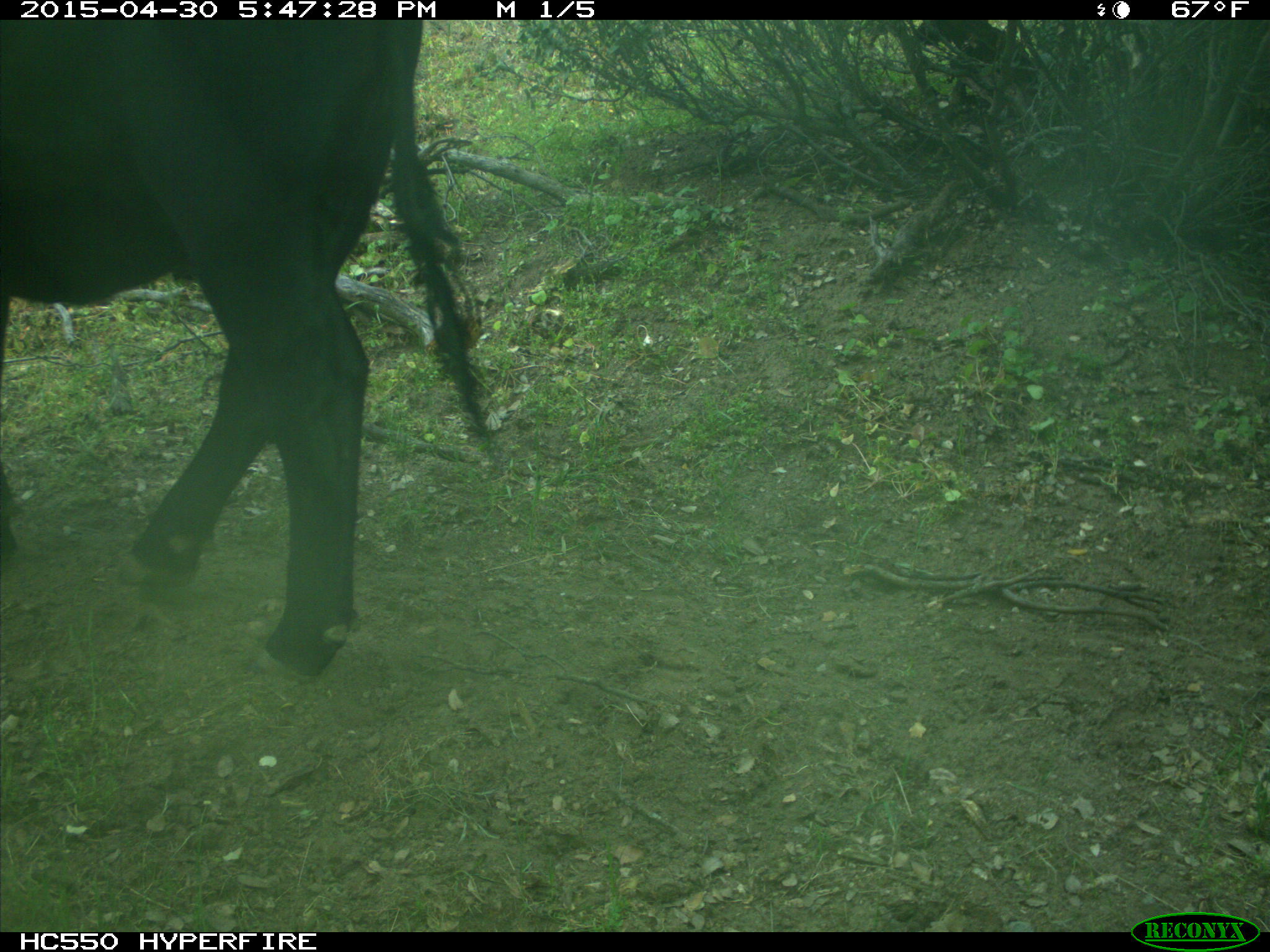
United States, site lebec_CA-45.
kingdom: Animalia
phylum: Chordata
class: Mammalia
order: Artiodactyla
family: Bovidae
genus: Bos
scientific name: Bos taurus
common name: domestic cow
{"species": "Bos taurus (domestic cow)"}